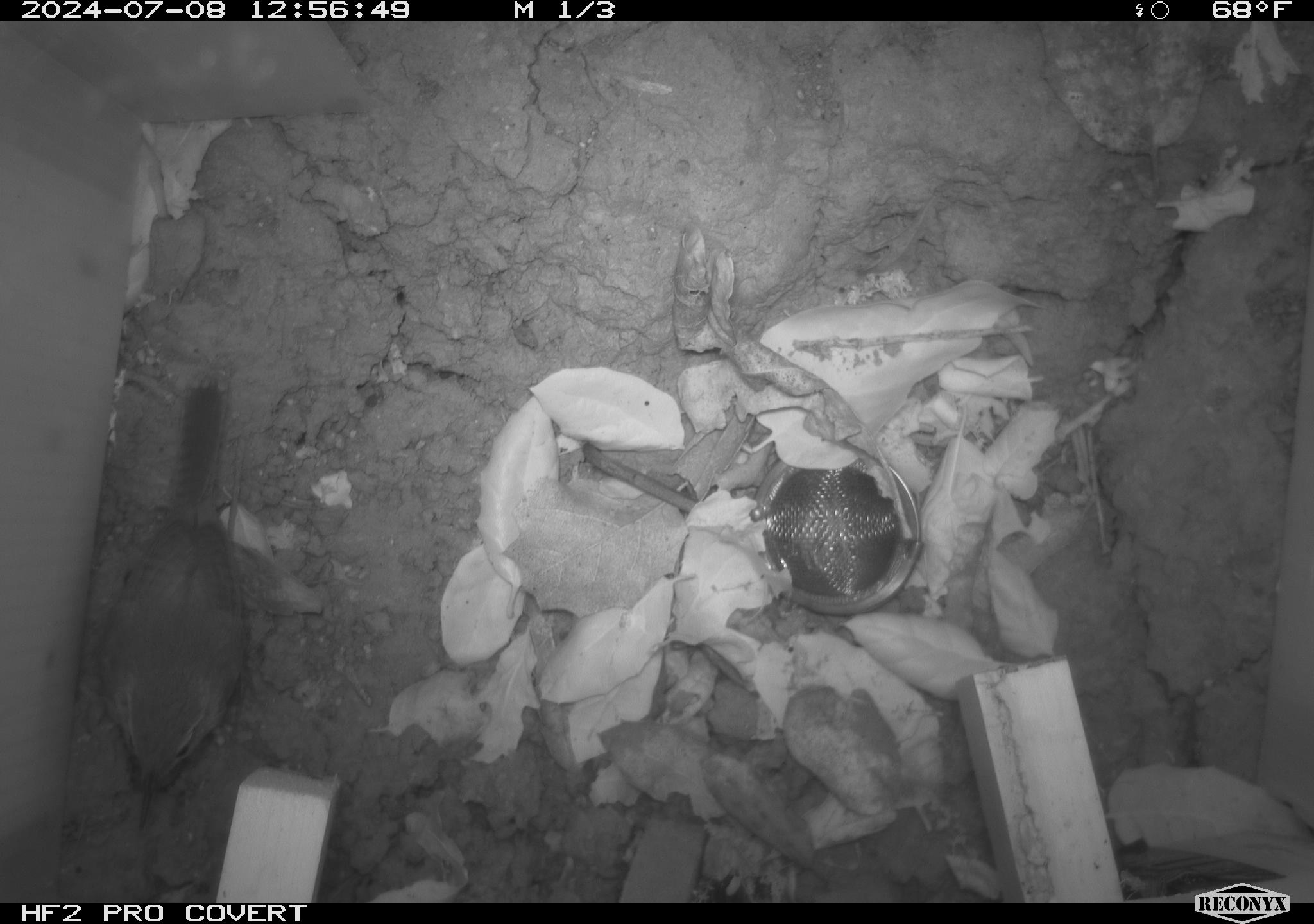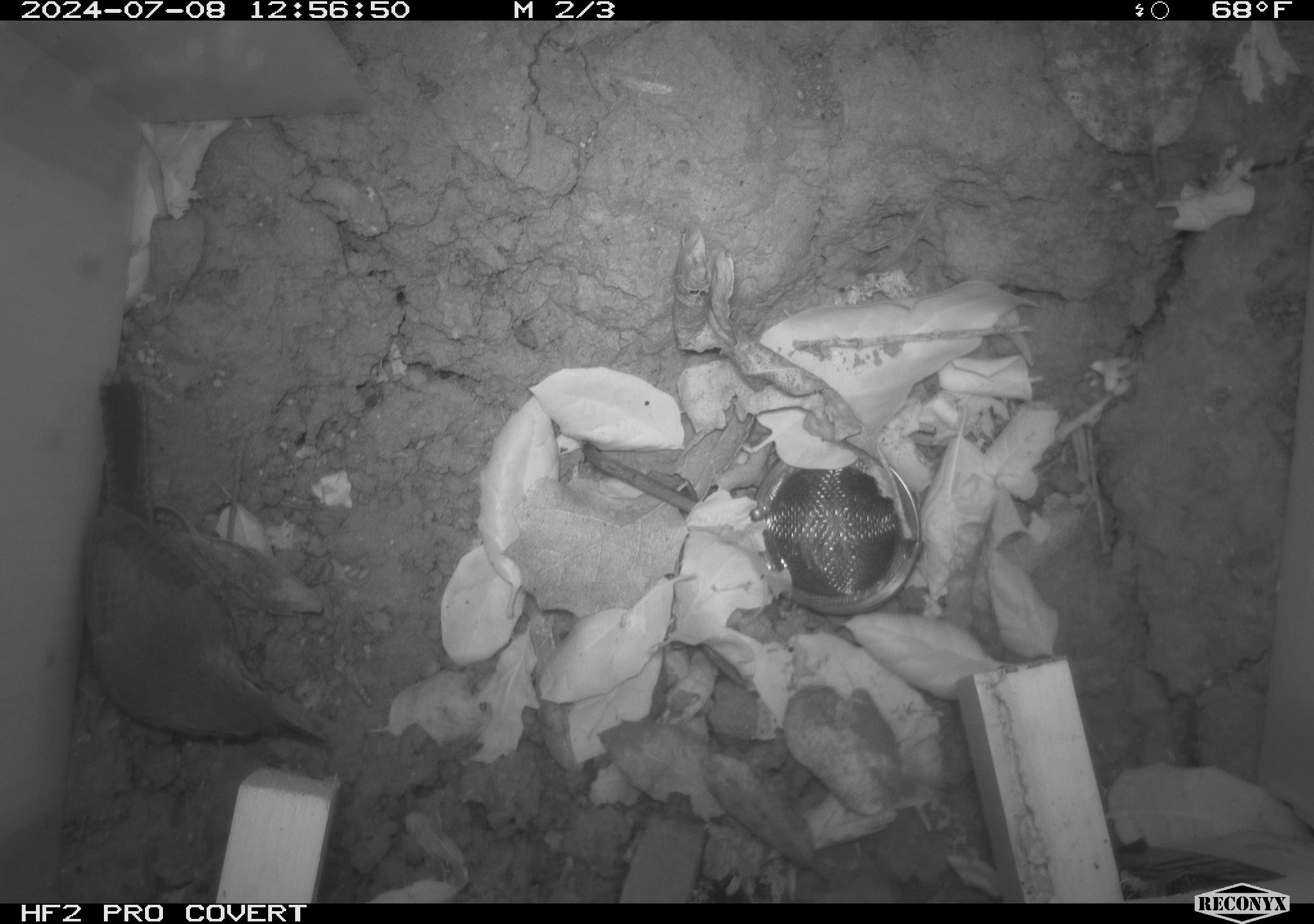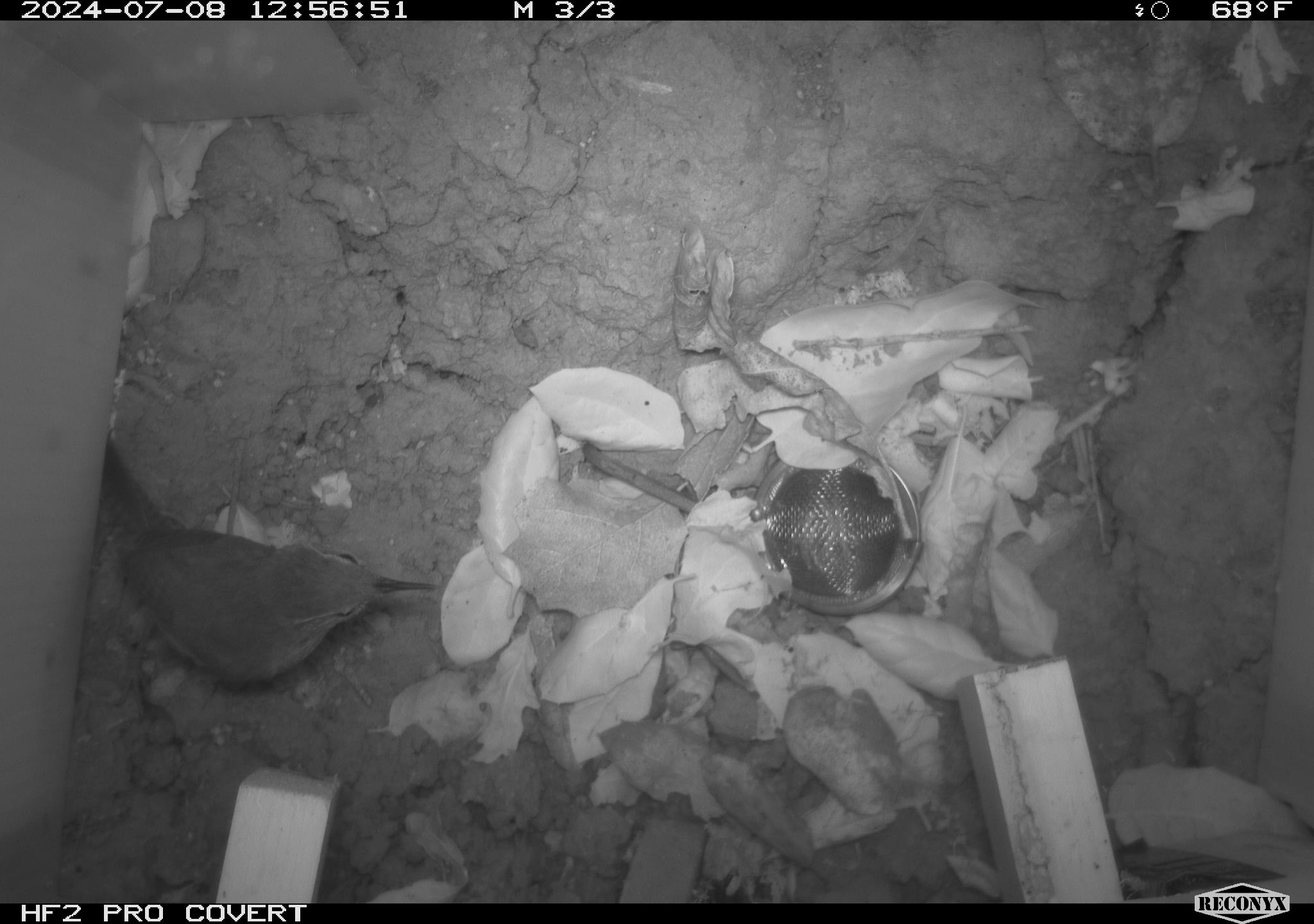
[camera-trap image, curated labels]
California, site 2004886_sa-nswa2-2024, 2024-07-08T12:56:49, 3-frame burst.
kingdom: Animalia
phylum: Chordata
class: Aves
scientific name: Aves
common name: bird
Bird (Aves).